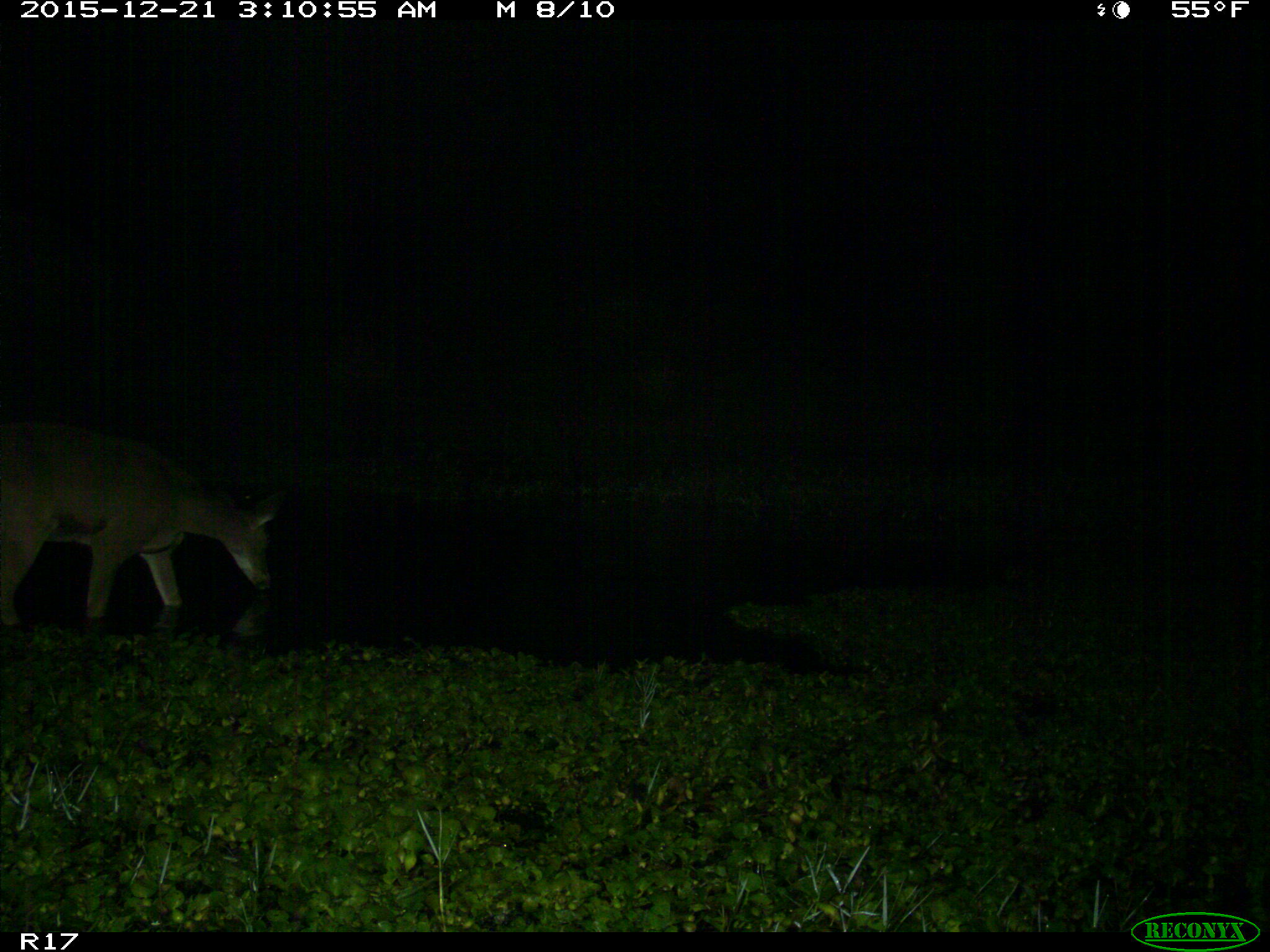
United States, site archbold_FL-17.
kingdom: Animalia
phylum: Chordata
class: Mammalia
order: Artiodactyla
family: Cervidae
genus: Odocoileus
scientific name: Odocoileus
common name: deer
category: unidentified deer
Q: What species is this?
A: Unidentified deer (deer) (Odocoileus).